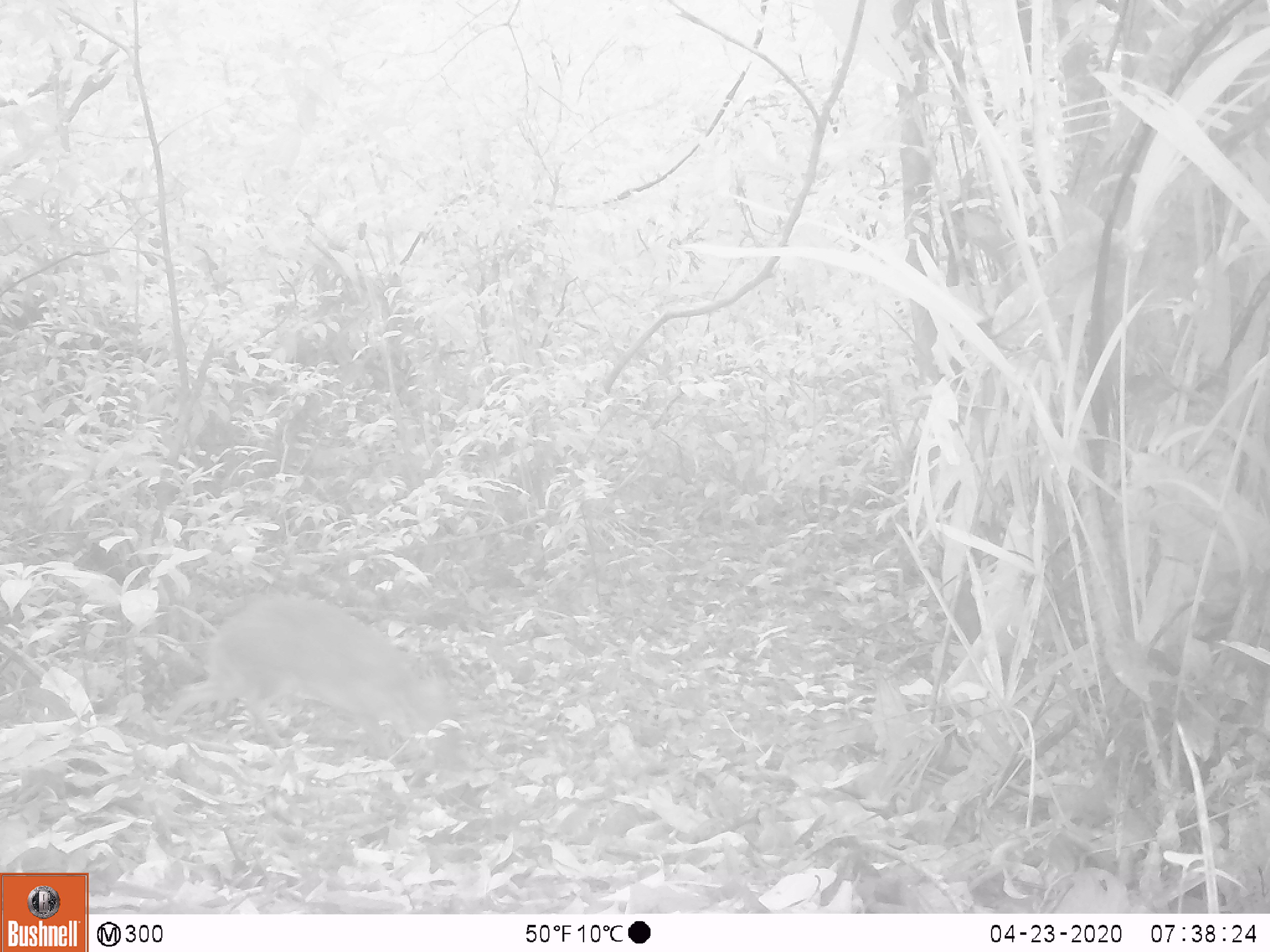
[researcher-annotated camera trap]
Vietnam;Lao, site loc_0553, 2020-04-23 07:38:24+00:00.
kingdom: Animalia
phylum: Chordata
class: Mammalia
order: Artiodactyla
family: Tragulidae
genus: Moschiola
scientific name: Moschiola meminna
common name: chevrotain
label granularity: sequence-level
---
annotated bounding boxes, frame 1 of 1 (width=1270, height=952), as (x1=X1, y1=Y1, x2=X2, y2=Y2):
chevrotain: (x1=160, y1=596, x2=456, y2=762)